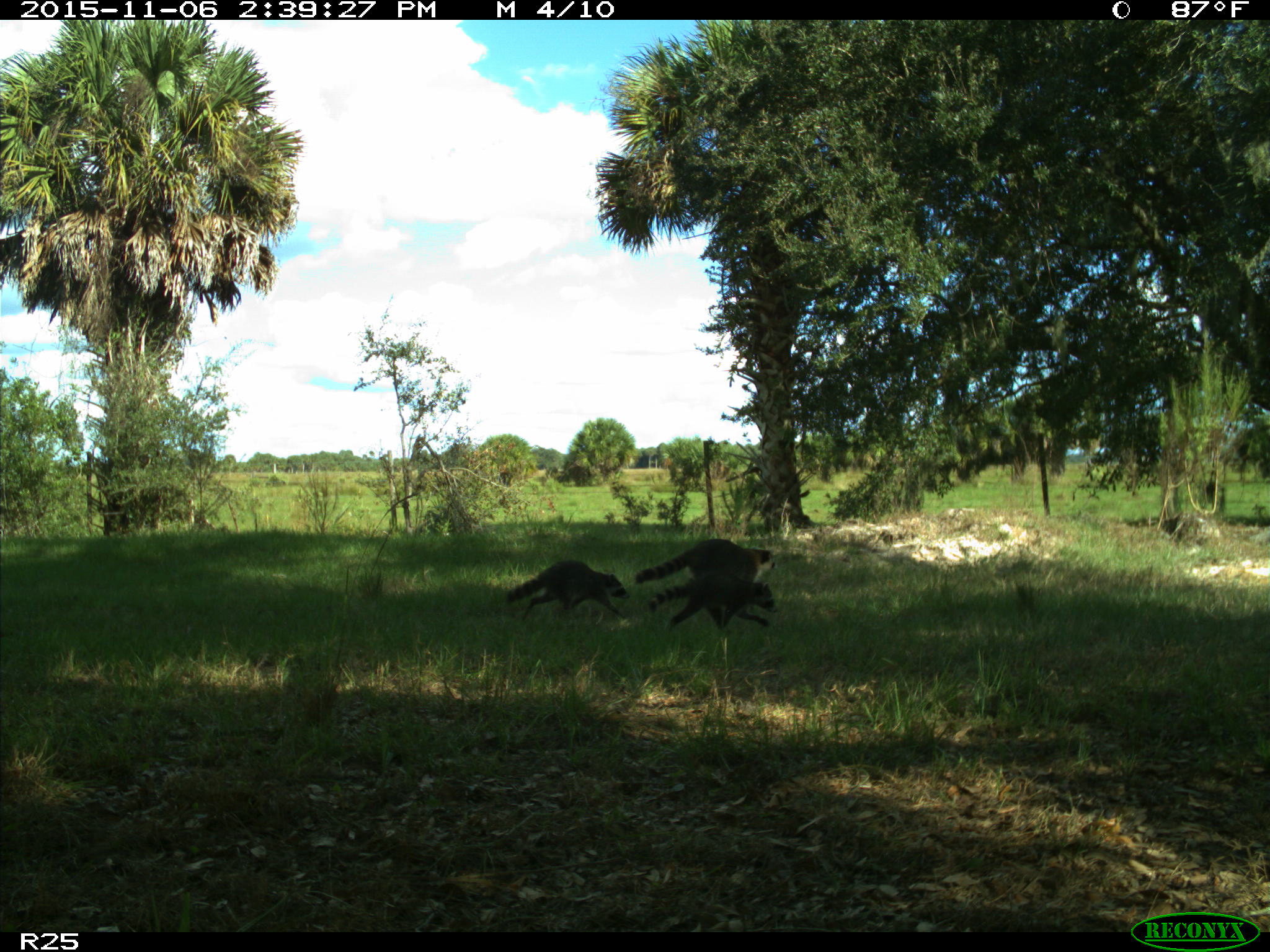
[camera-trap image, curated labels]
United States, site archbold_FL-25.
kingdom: Animalia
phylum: Chordata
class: Mammalia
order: Carnivora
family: Procyonidae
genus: Procyon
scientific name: Procyon lotor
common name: common raccoon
Procyon lotor (common raccoon).